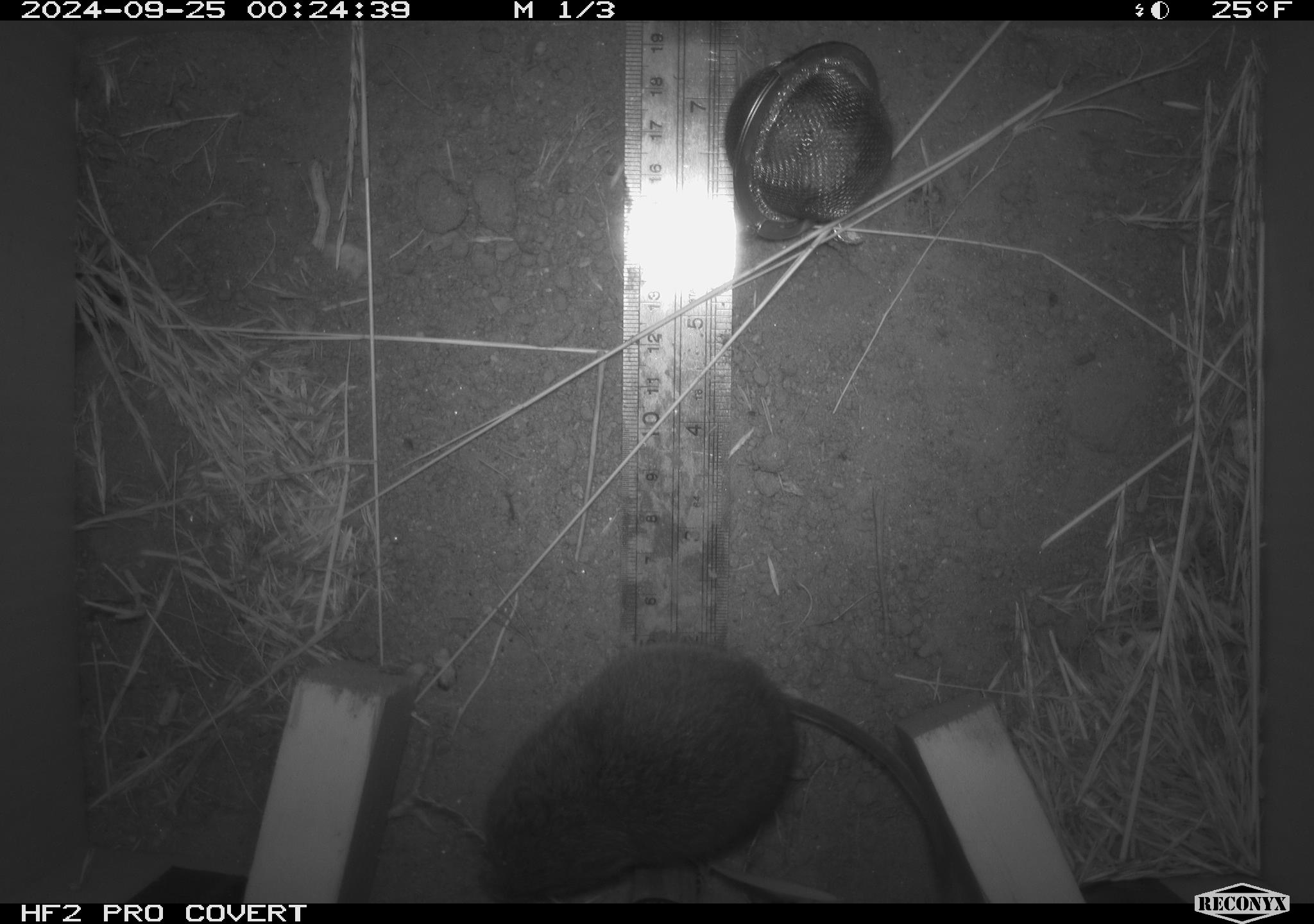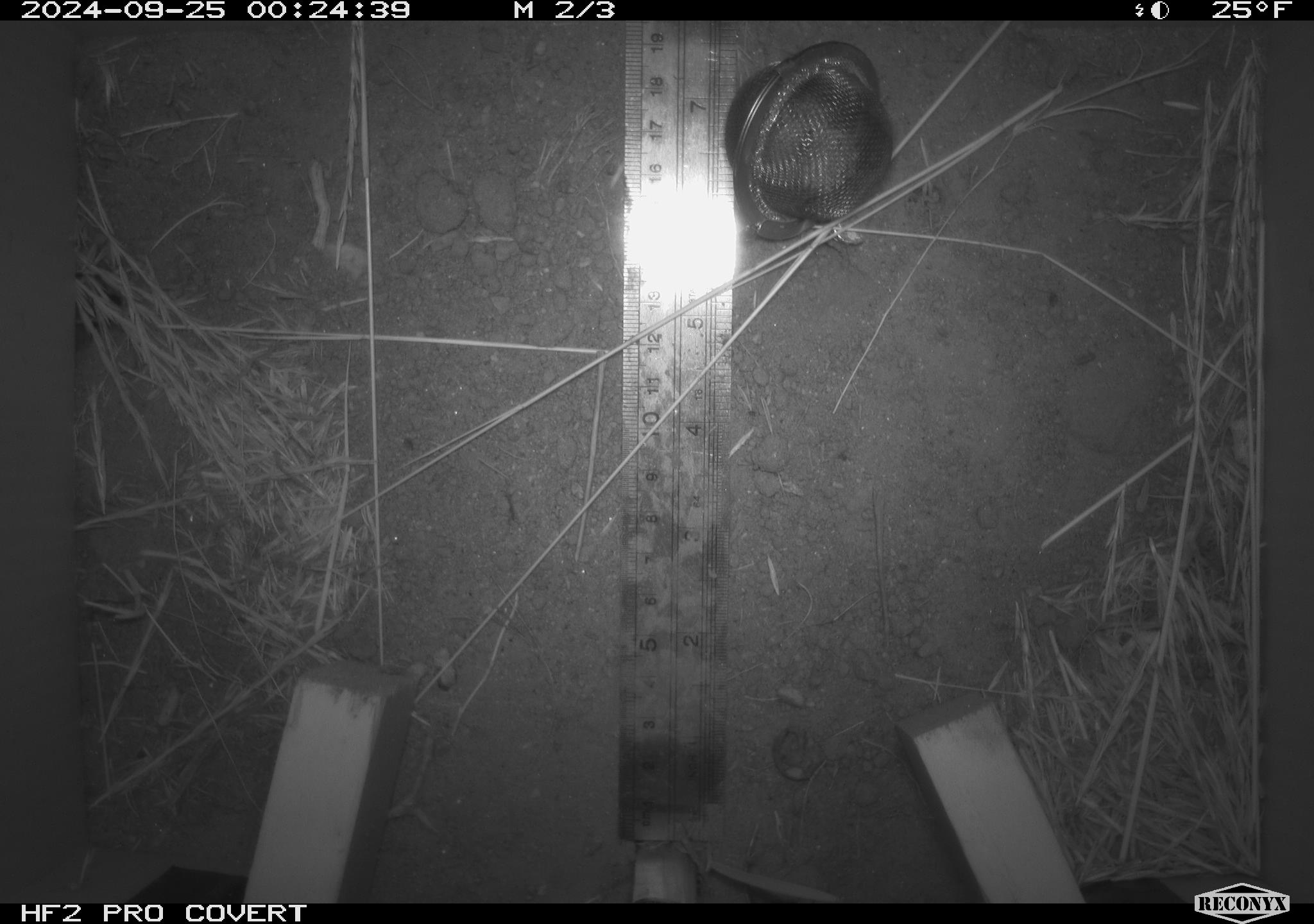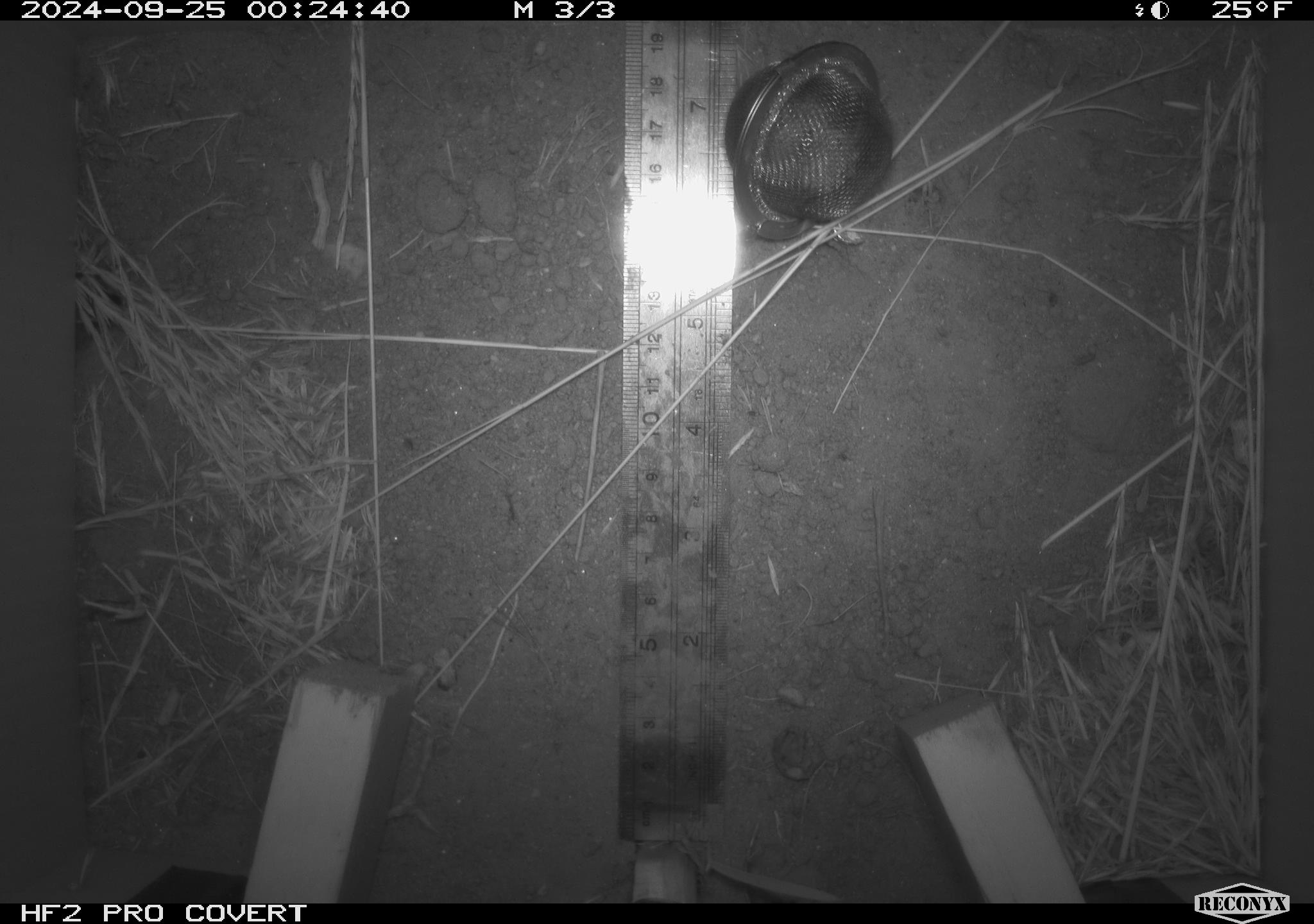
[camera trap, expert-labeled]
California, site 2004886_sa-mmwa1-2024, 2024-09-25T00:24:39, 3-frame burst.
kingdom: Animalia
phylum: Chordata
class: Mammalia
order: Rodentia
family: Cricetidae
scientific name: Arvicolinae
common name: voles, lemmings, and muskrats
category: arvicolinae subfamily